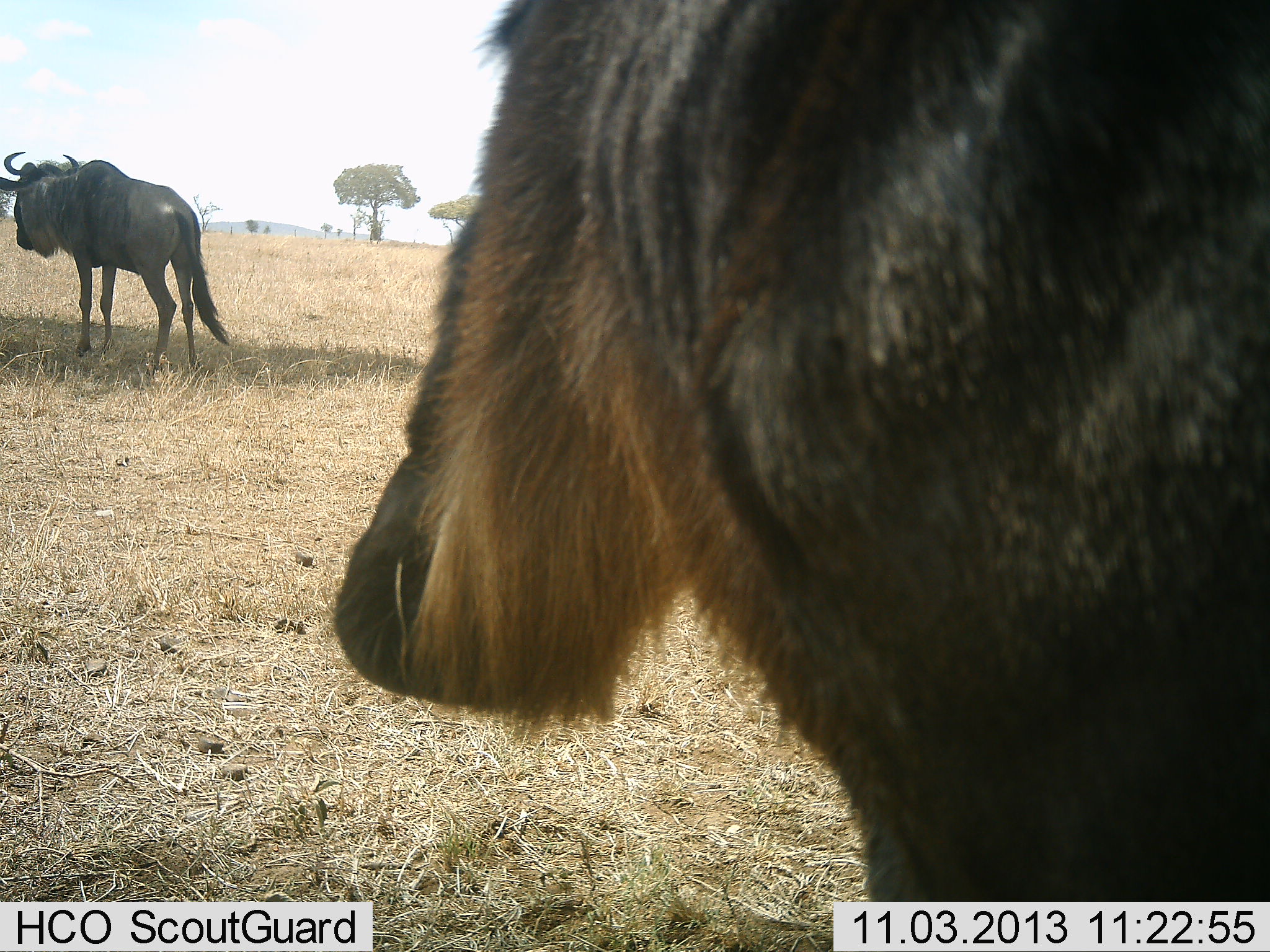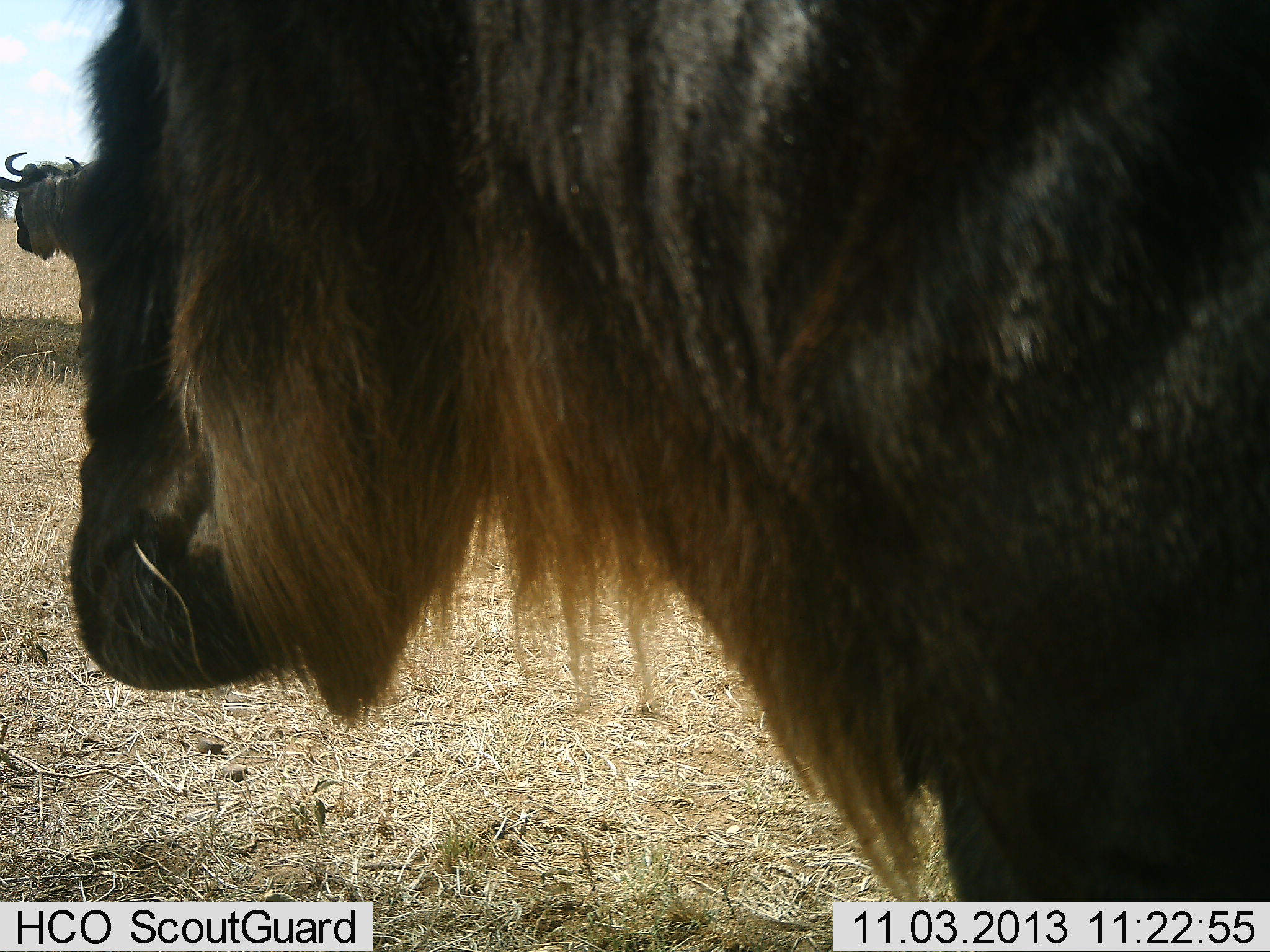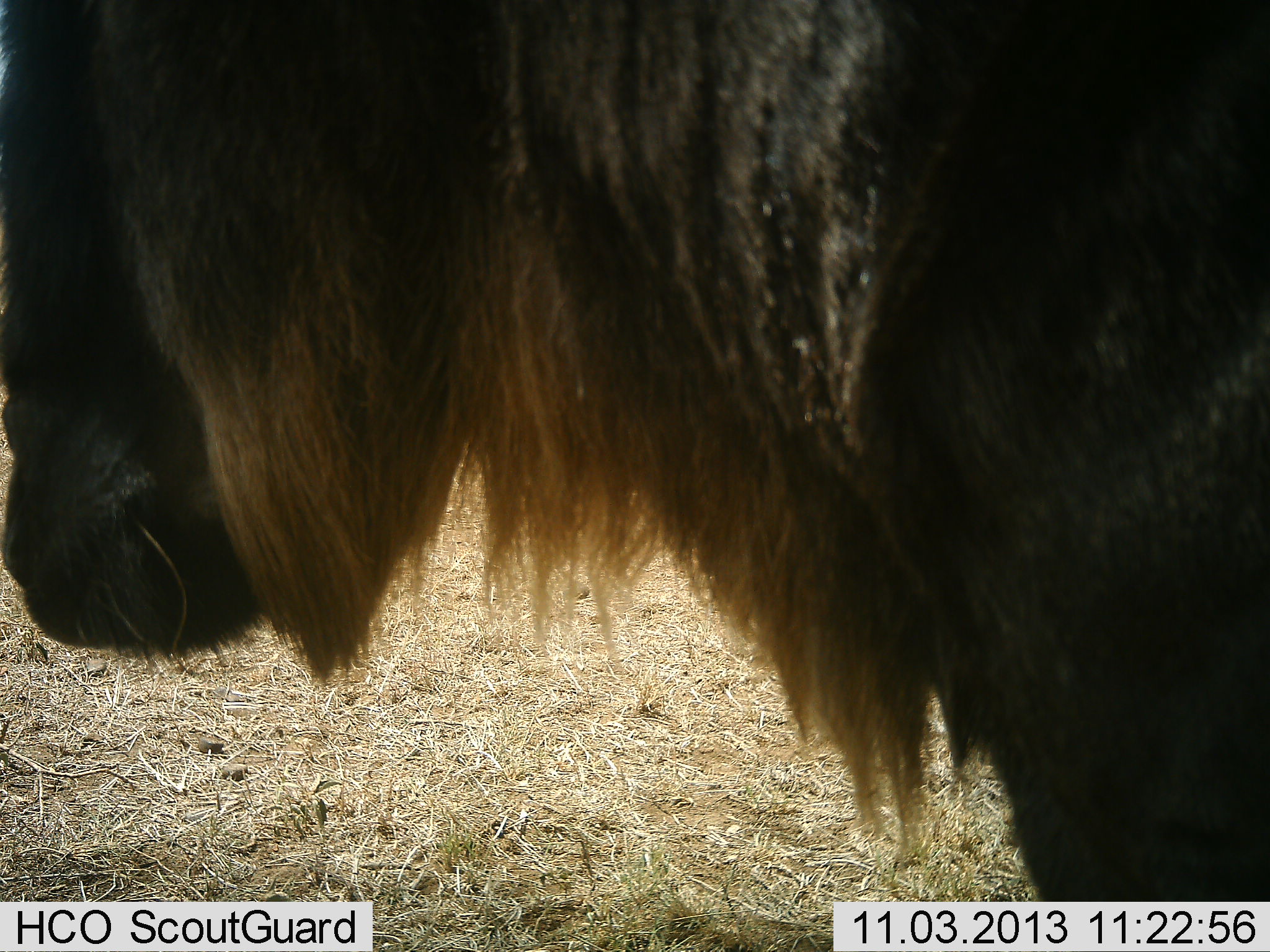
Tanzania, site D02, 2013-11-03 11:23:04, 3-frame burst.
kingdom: Animalia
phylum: Chordata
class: Mammalia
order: Artiodactyla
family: Bovidae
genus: Connochaetes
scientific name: Connochaetes taurinus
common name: blue wildebeest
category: wildebeest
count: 2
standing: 60%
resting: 0%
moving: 50%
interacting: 0%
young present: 0%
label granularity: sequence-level